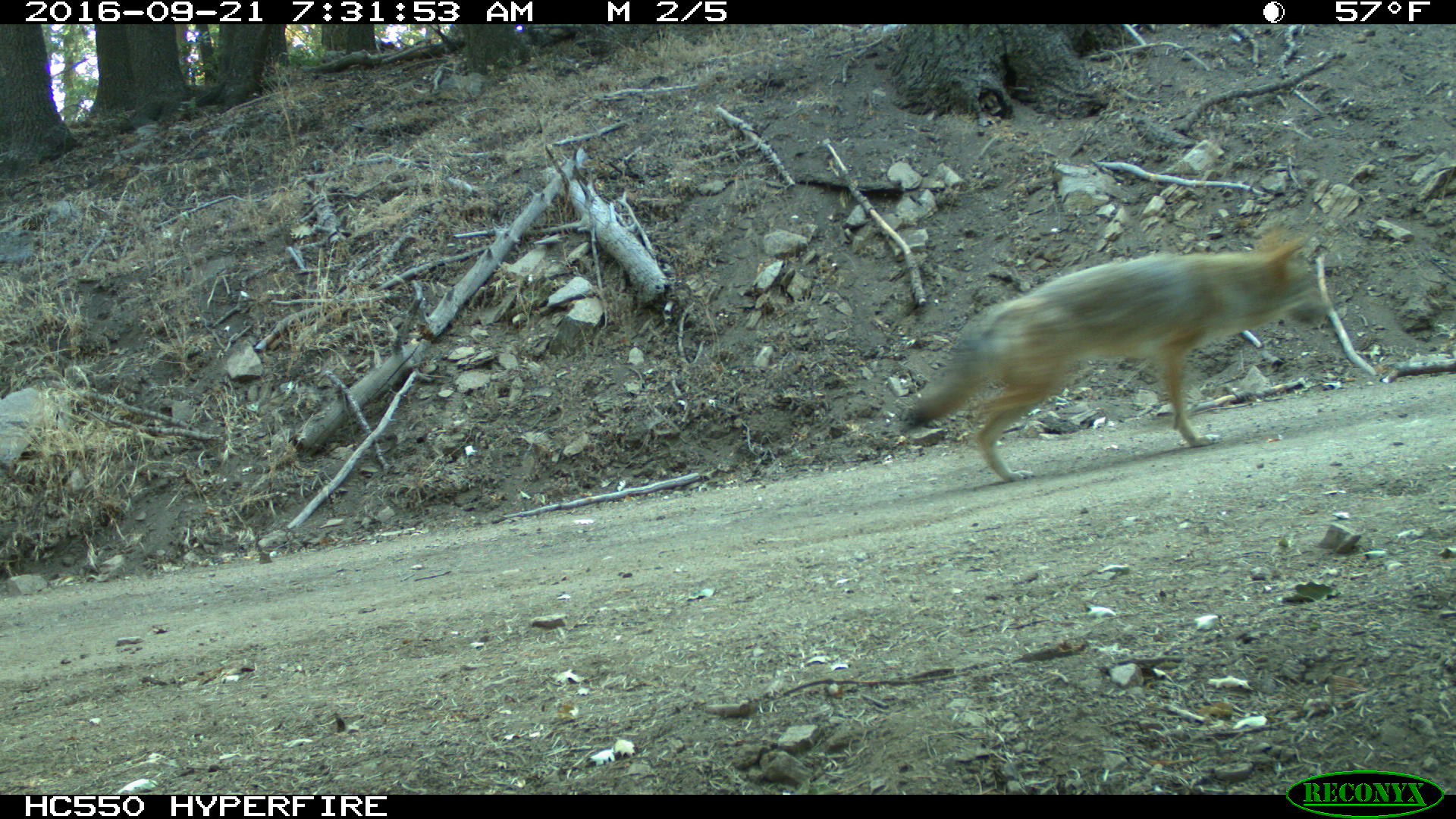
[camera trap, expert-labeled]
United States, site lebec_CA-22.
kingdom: Animalia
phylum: Chordata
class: Mammalia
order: Carnivora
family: Canidae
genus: Canis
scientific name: Canis latrans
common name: coyote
Canis latrans (coyote).